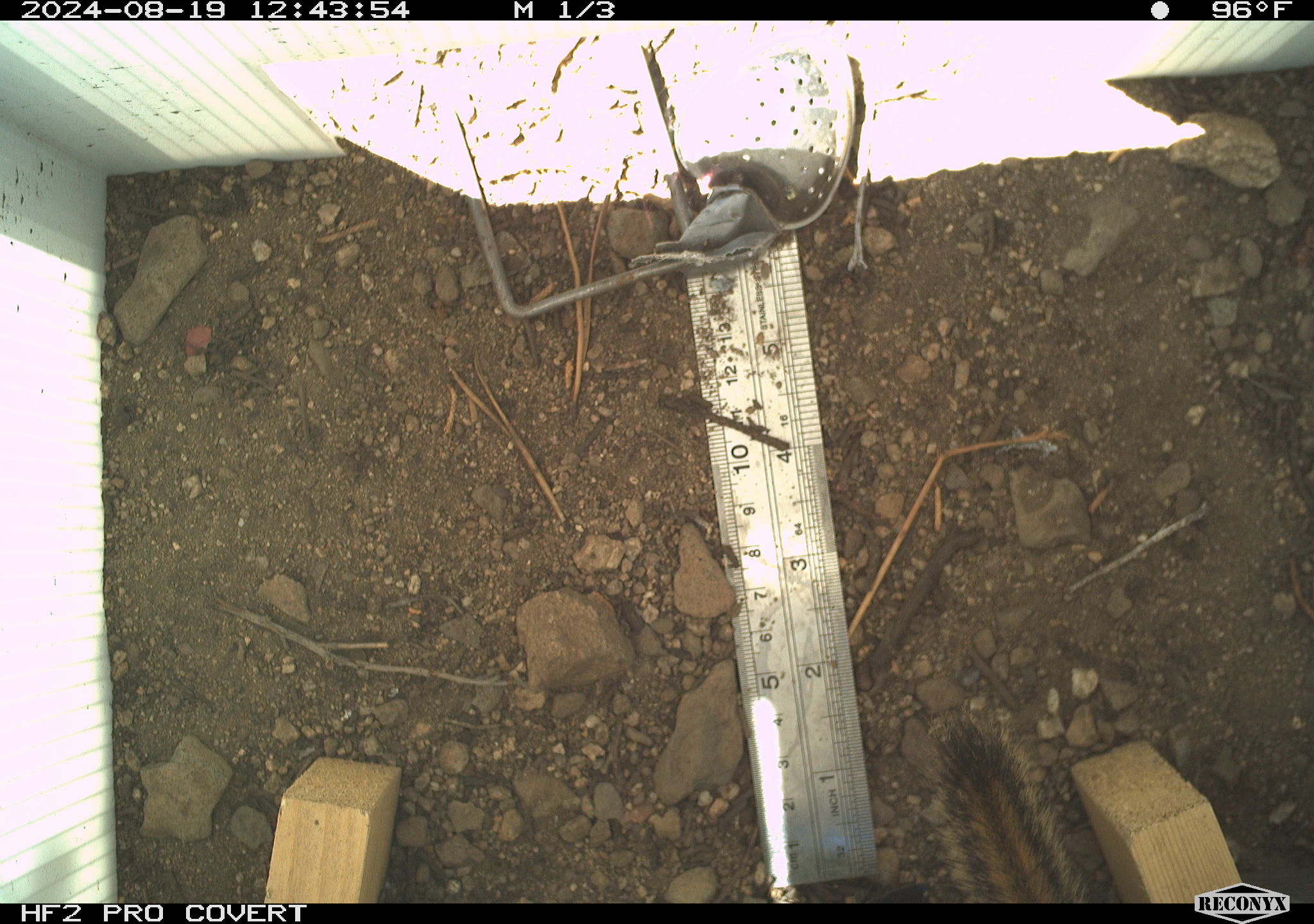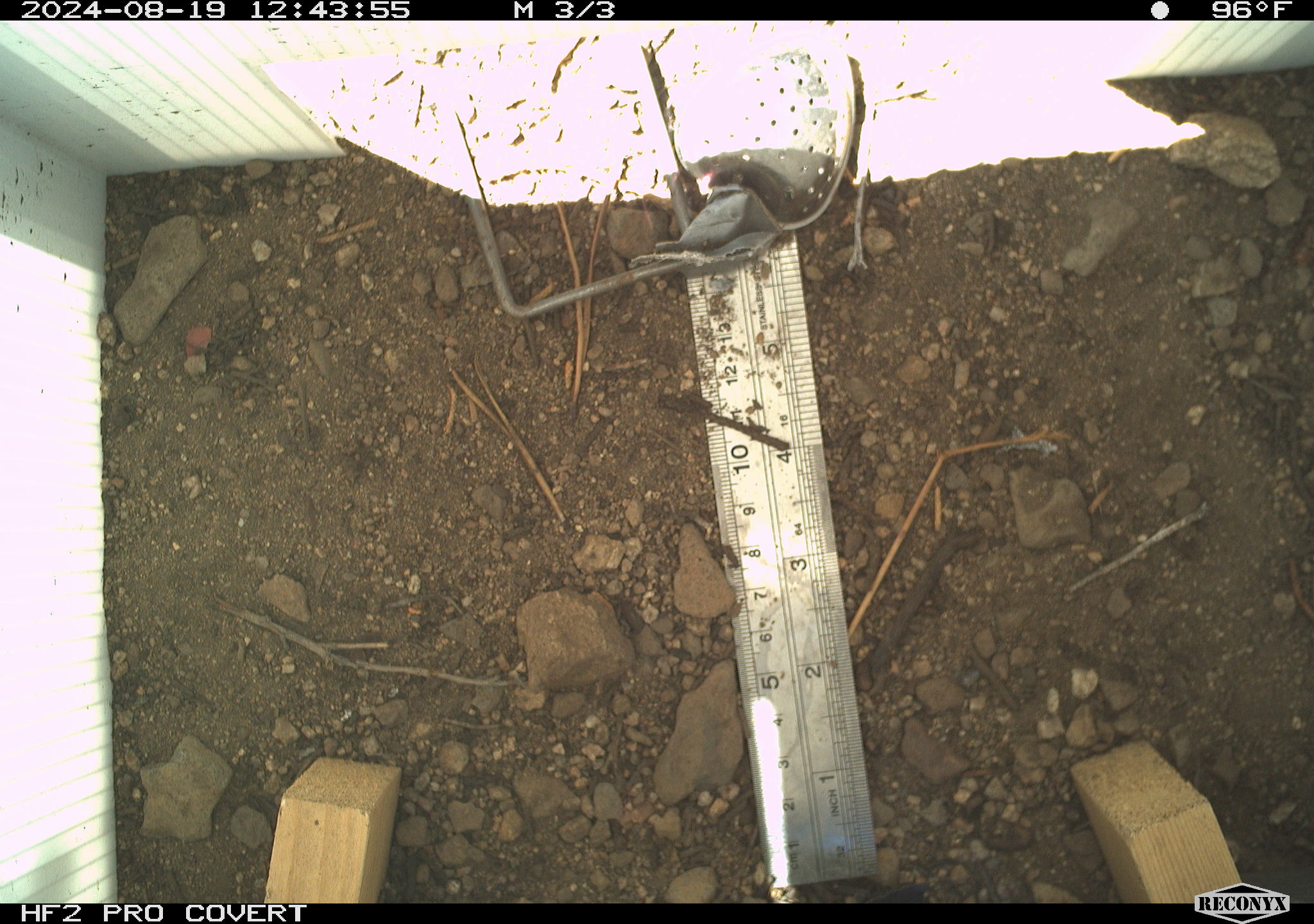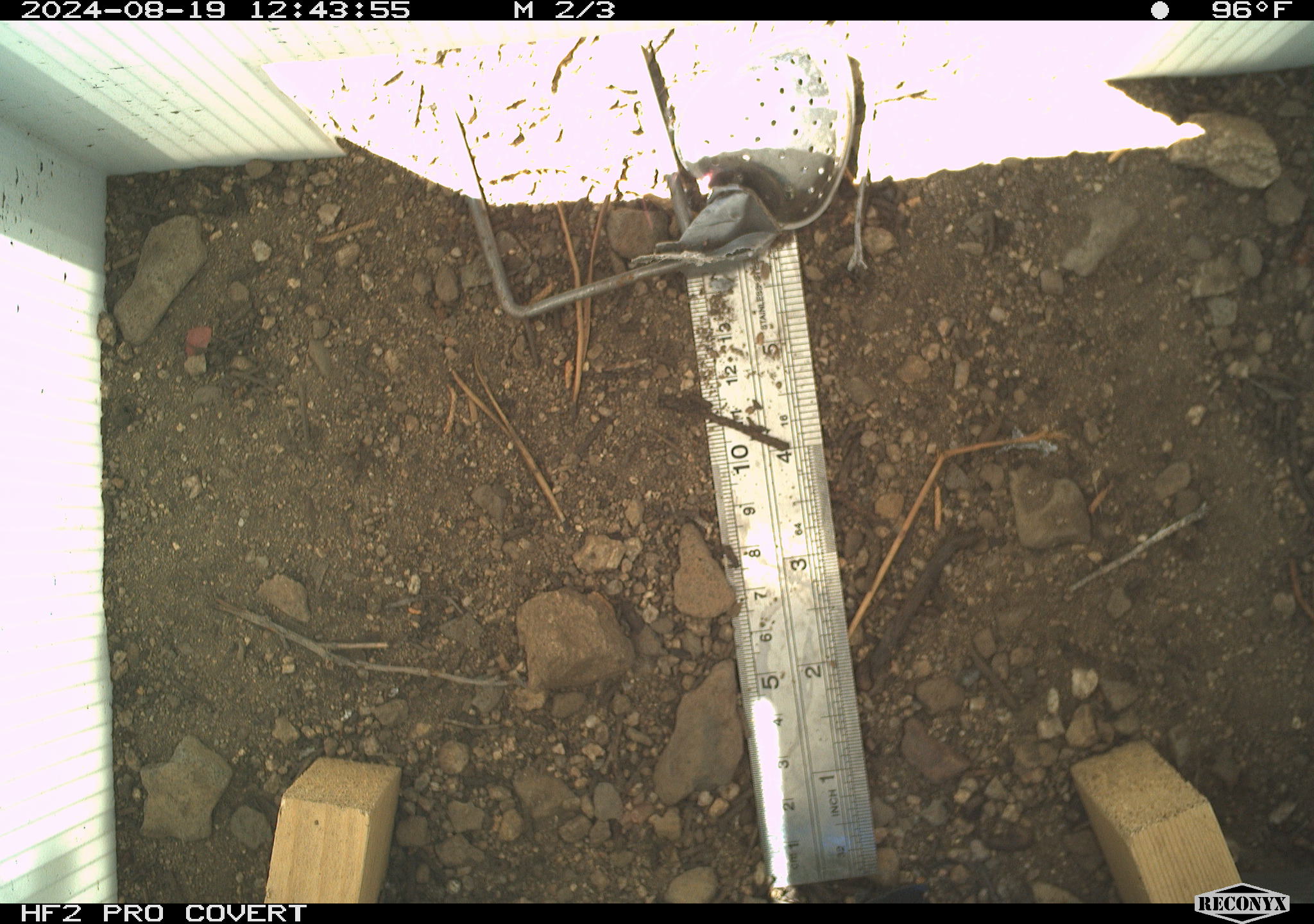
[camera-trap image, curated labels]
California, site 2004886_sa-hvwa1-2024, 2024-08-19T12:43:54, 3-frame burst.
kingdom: Animalia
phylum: Chordata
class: Mammalia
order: Rodentia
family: Sciuridae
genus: Neotamias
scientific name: Neotamias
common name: western chipmunks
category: neotamias species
Neotamias species (western chipmunks) (Neotamias).